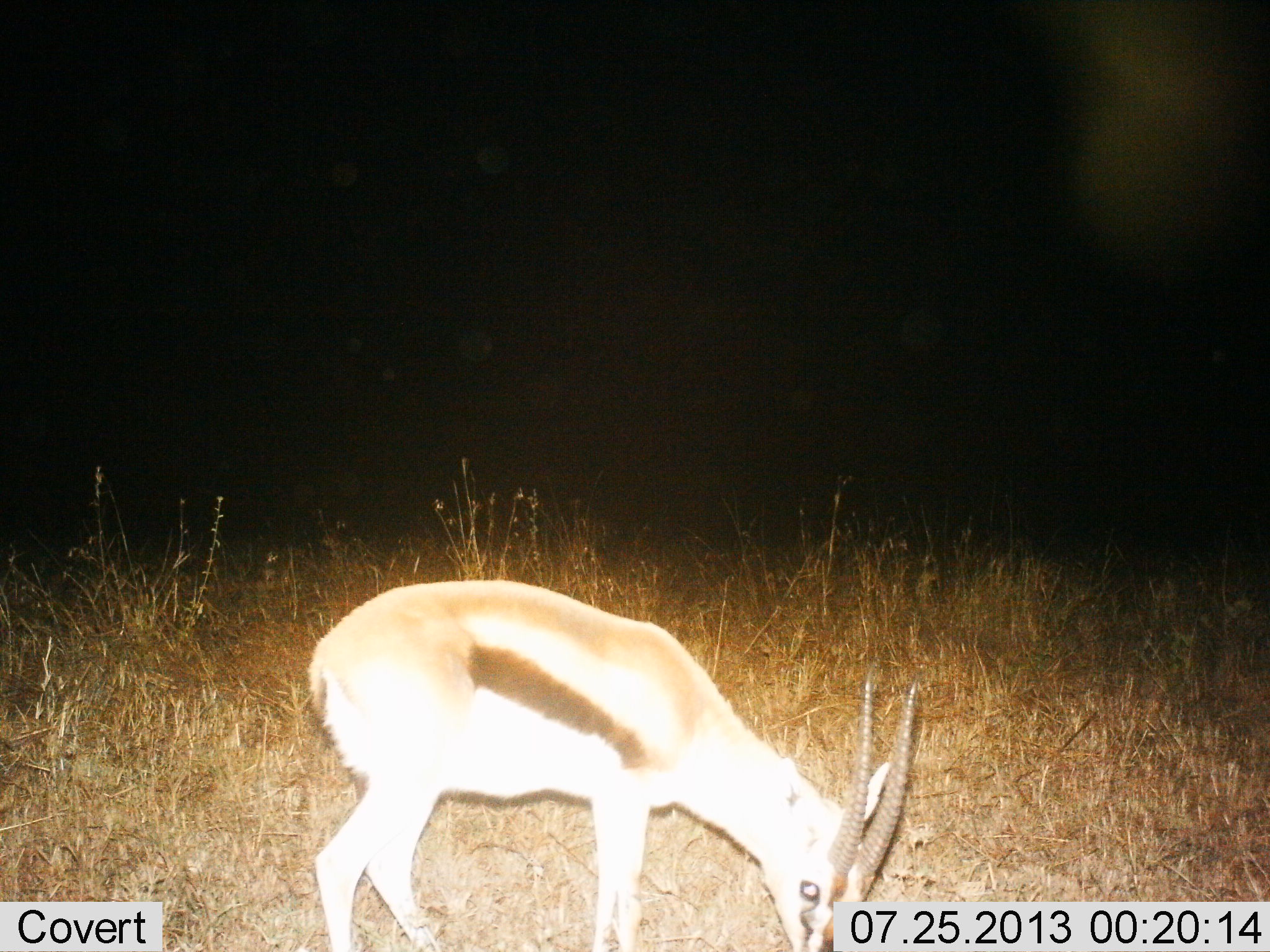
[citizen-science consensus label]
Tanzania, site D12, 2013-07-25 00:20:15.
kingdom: Animalia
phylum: Chordata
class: Mammalia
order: Artiodactyla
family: Bovidae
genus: Eudorcas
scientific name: Eudorcas thomsonii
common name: thomson's gazelle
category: gazellethomsons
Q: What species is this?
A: Gazellethomsons (thomson's gazelle) (Eudorcas thomsonii).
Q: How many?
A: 1.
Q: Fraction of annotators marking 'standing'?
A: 4%.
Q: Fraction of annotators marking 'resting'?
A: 0%.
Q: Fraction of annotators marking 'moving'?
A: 0%.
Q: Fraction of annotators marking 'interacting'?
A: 4%.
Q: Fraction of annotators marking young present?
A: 0%.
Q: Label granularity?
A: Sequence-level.